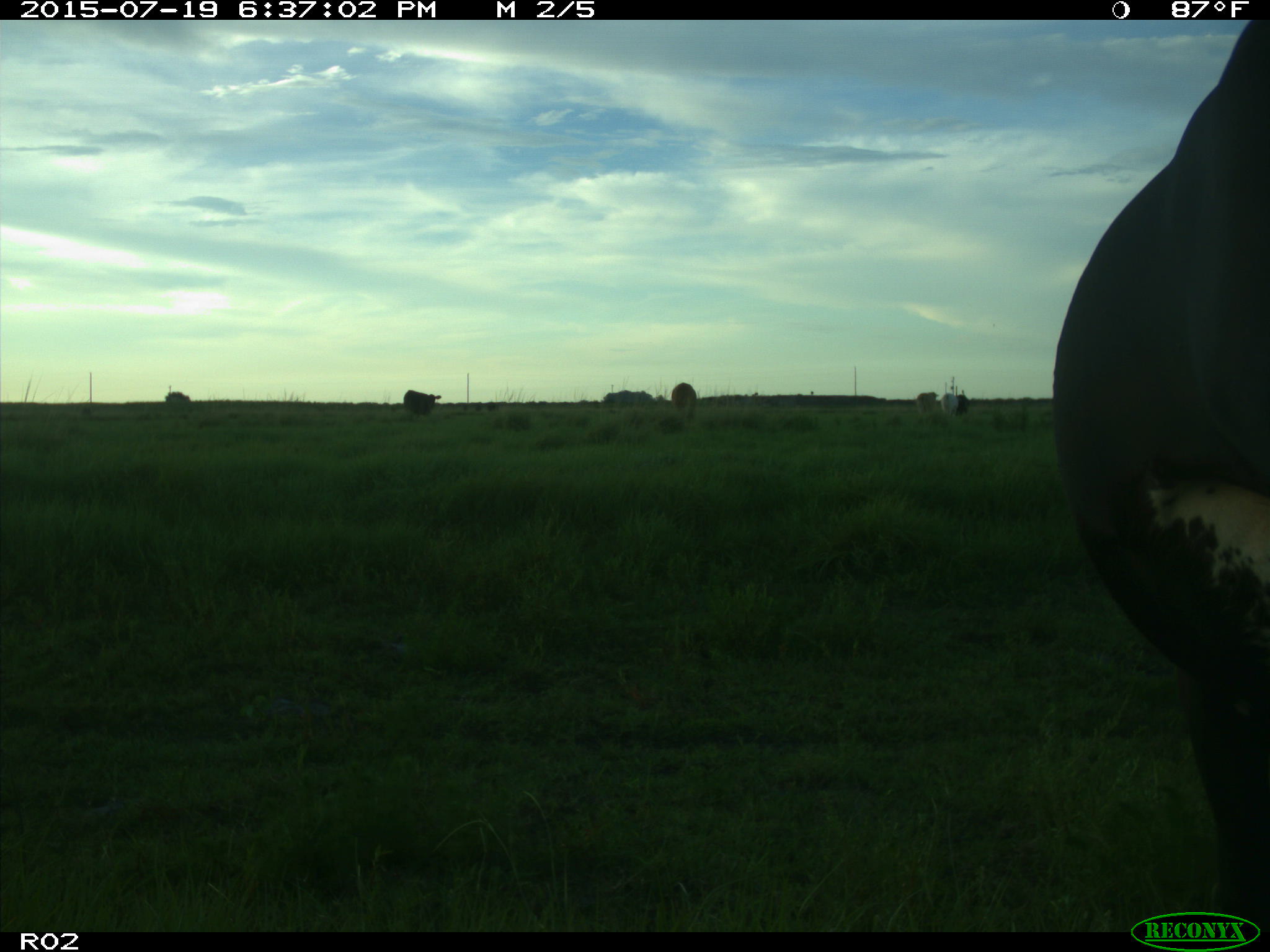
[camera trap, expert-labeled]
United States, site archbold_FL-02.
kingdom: Animalia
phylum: Chordata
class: Mammalia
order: Artiodactyla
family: Bovidae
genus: Bos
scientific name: Bos taurus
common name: domestic cow